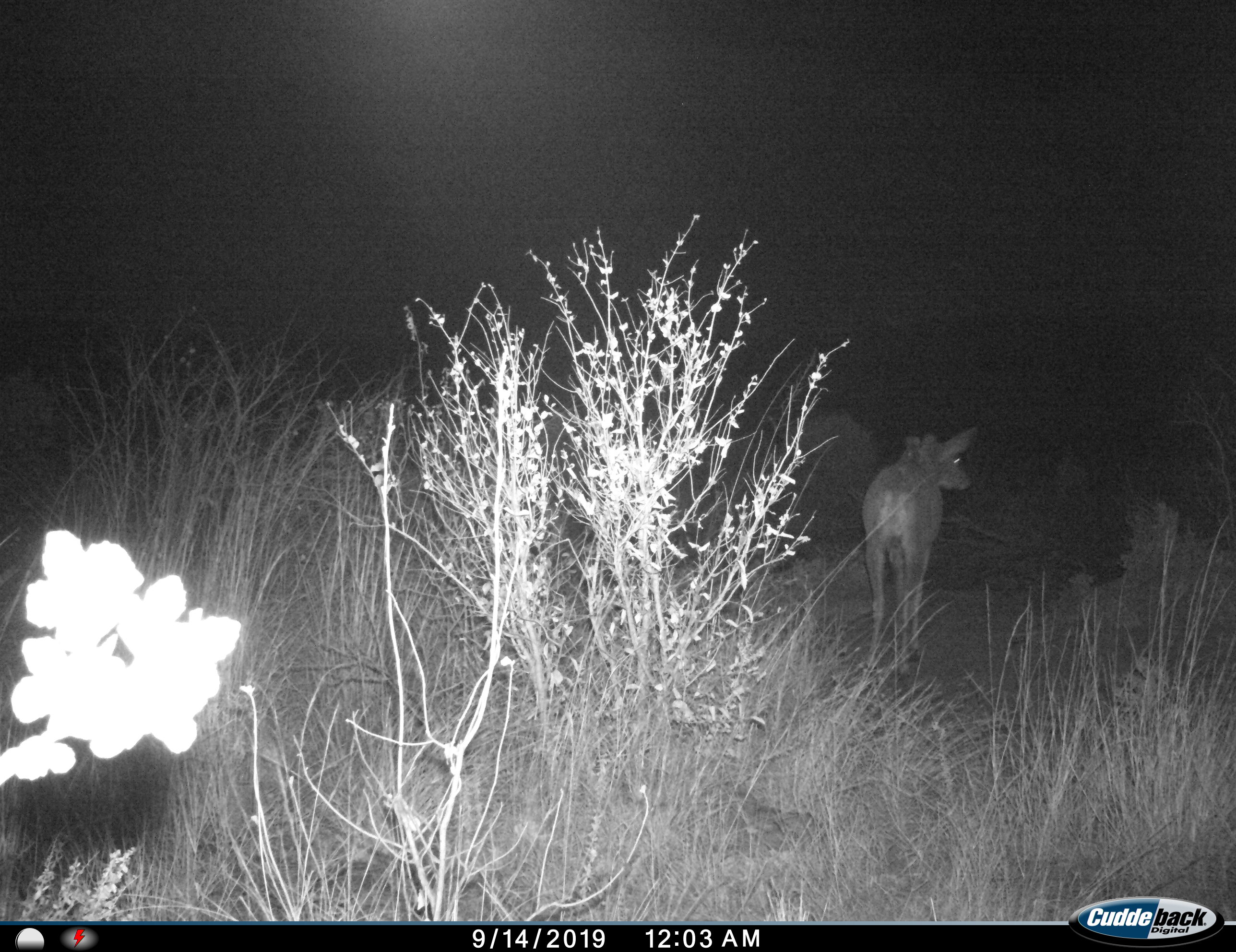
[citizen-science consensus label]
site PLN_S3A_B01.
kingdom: Animalia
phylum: Chordata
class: Mammalia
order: Artiodactyla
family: Bovidae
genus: Aepyceros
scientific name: Aepyceros melampus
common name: impala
Impala (Aepyceros melampus), count 1. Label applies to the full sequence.